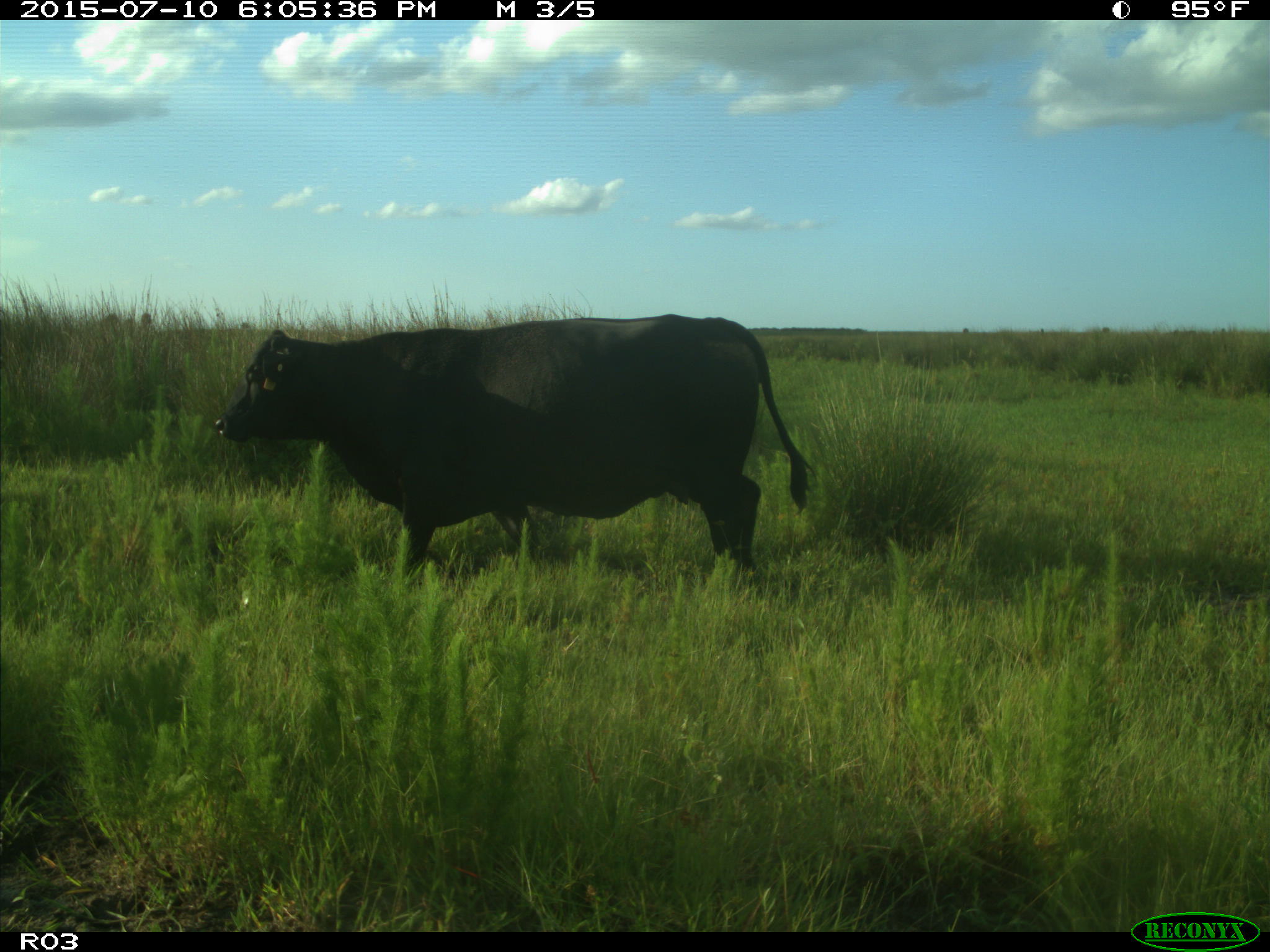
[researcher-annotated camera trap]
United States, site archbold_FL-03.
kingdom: Animalia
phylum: Chordata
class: Mammalia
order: Artiodactyla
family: Bovidae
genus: Bos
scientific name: Bos taurus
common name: domestic cow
Bos taurus (domestic cow).